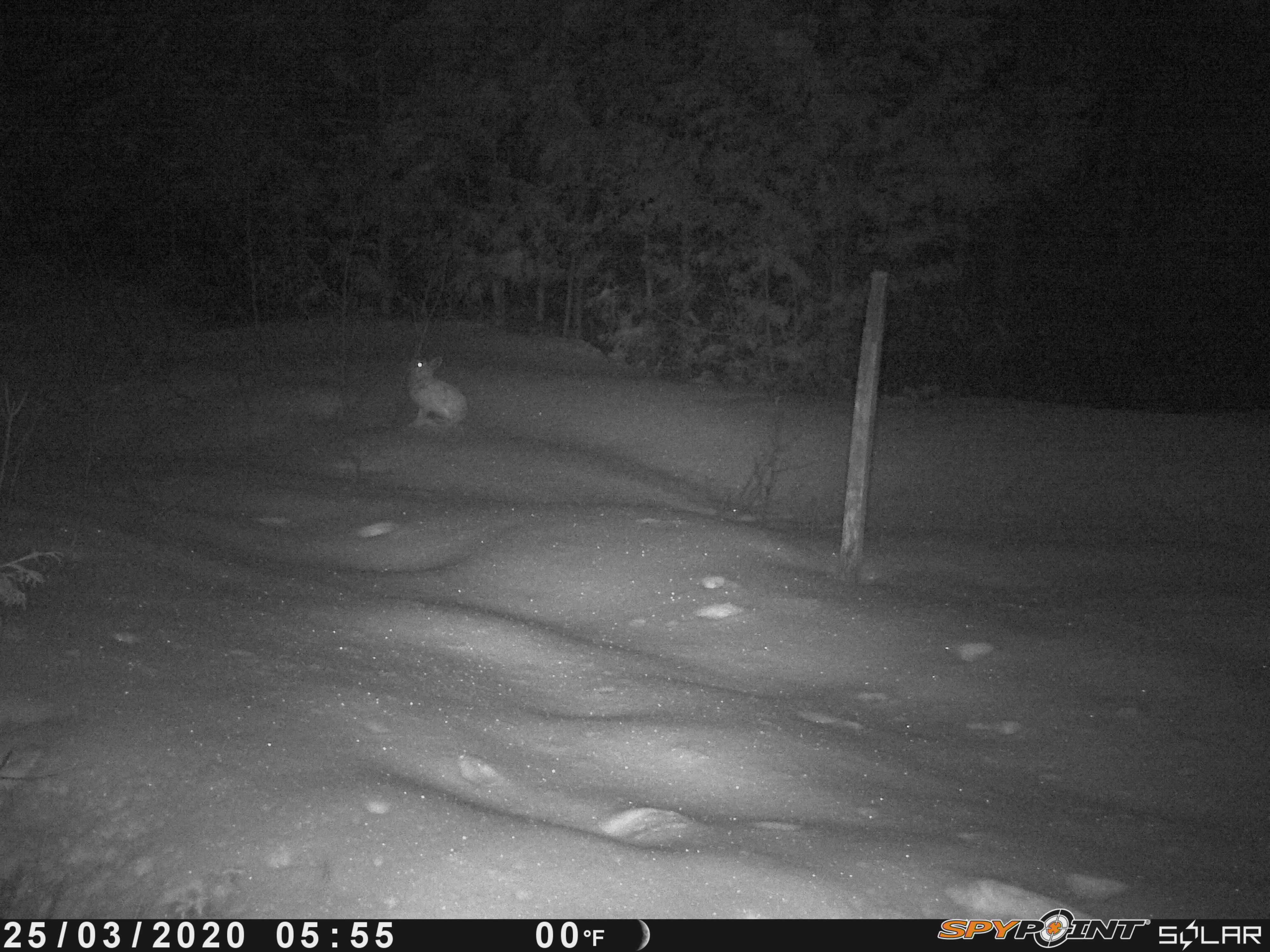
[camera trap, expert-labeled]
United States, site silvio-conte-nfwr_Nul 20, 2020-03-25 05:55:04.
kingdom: Animalia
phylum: Chordata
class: Mammalia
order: Lagomorpha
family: Leporidae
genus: Lepus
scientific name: Lepus americanus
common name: snowshoe hare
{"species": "snowshoe hare (Lepus americanus)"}